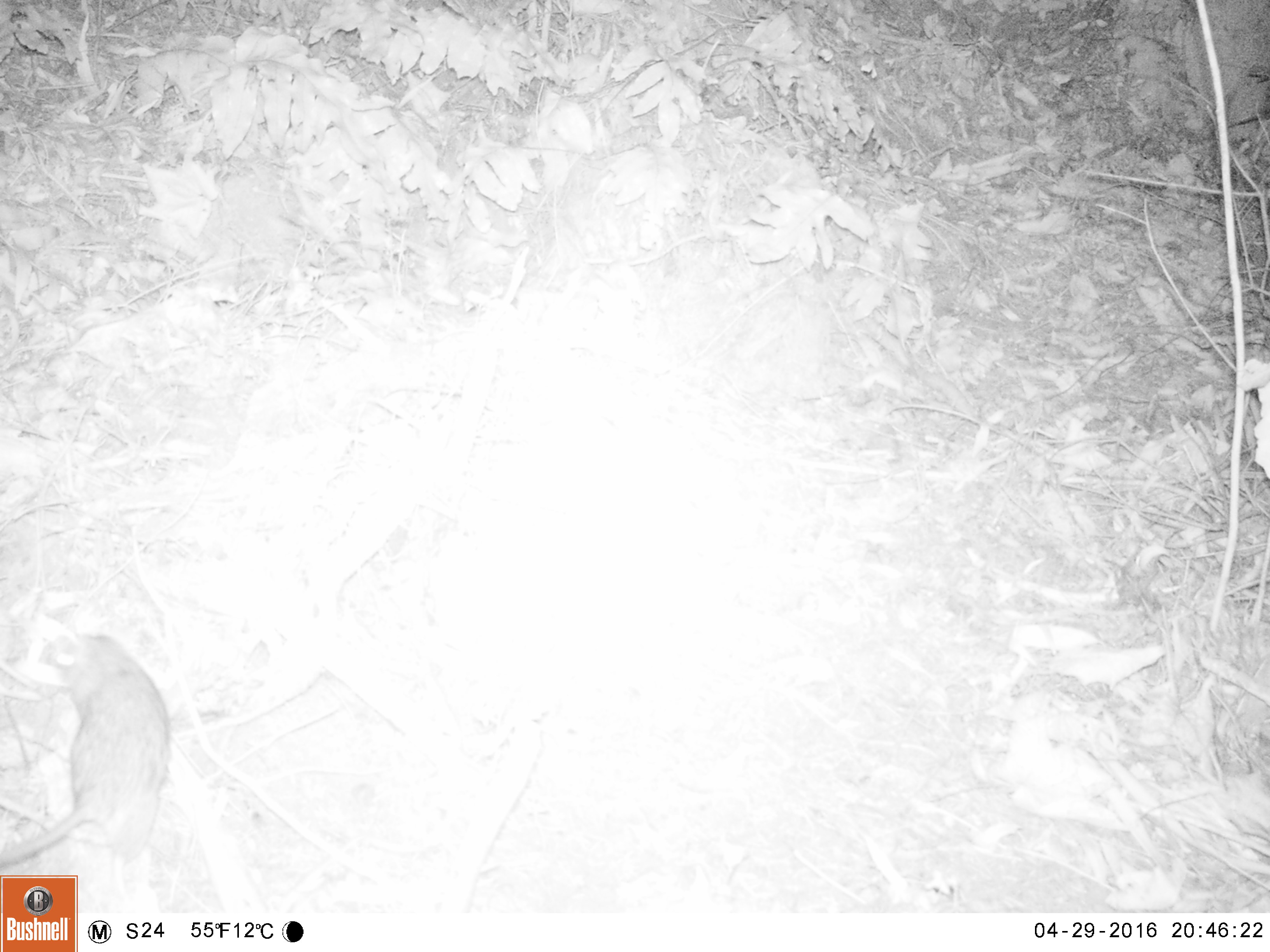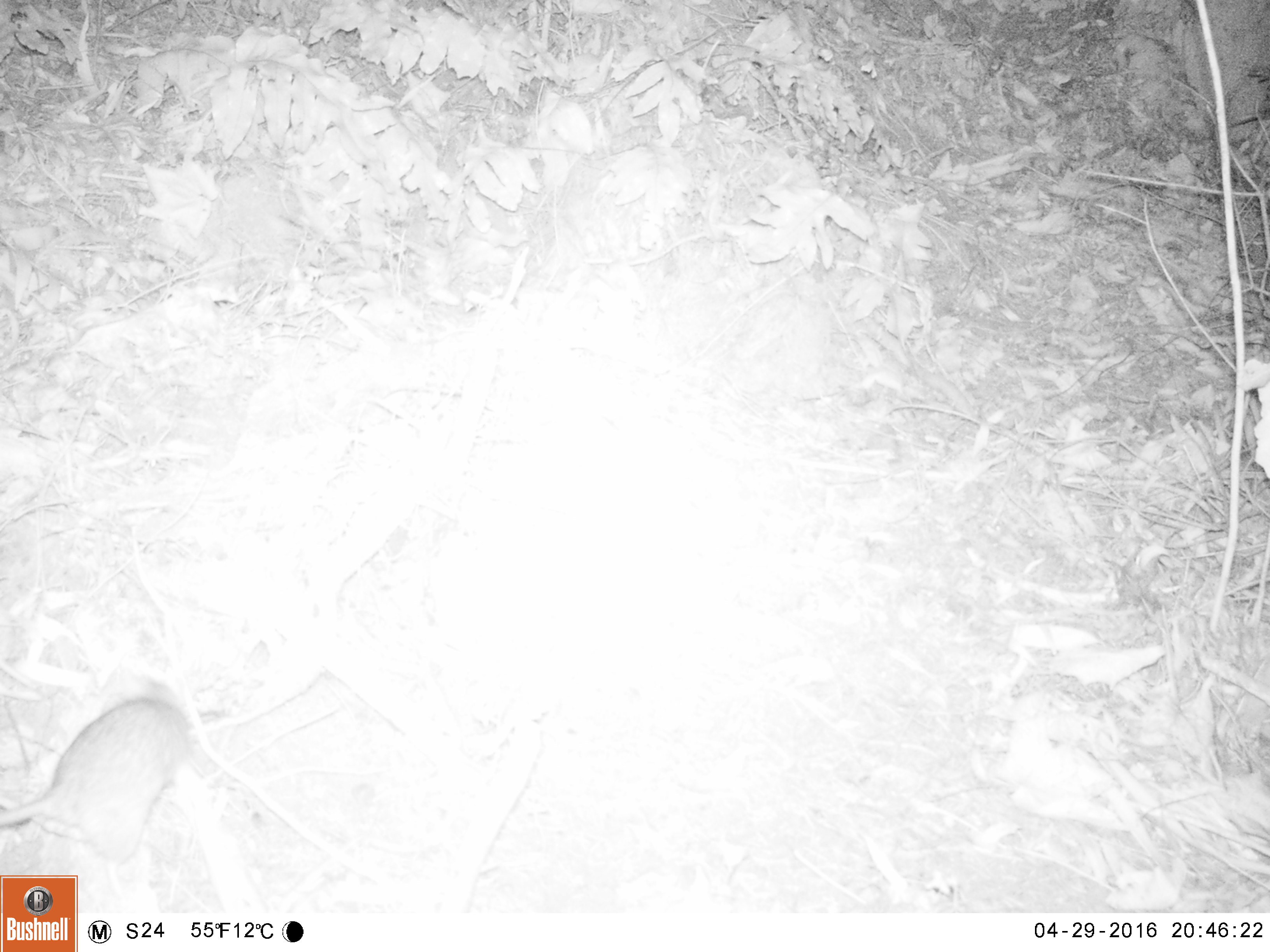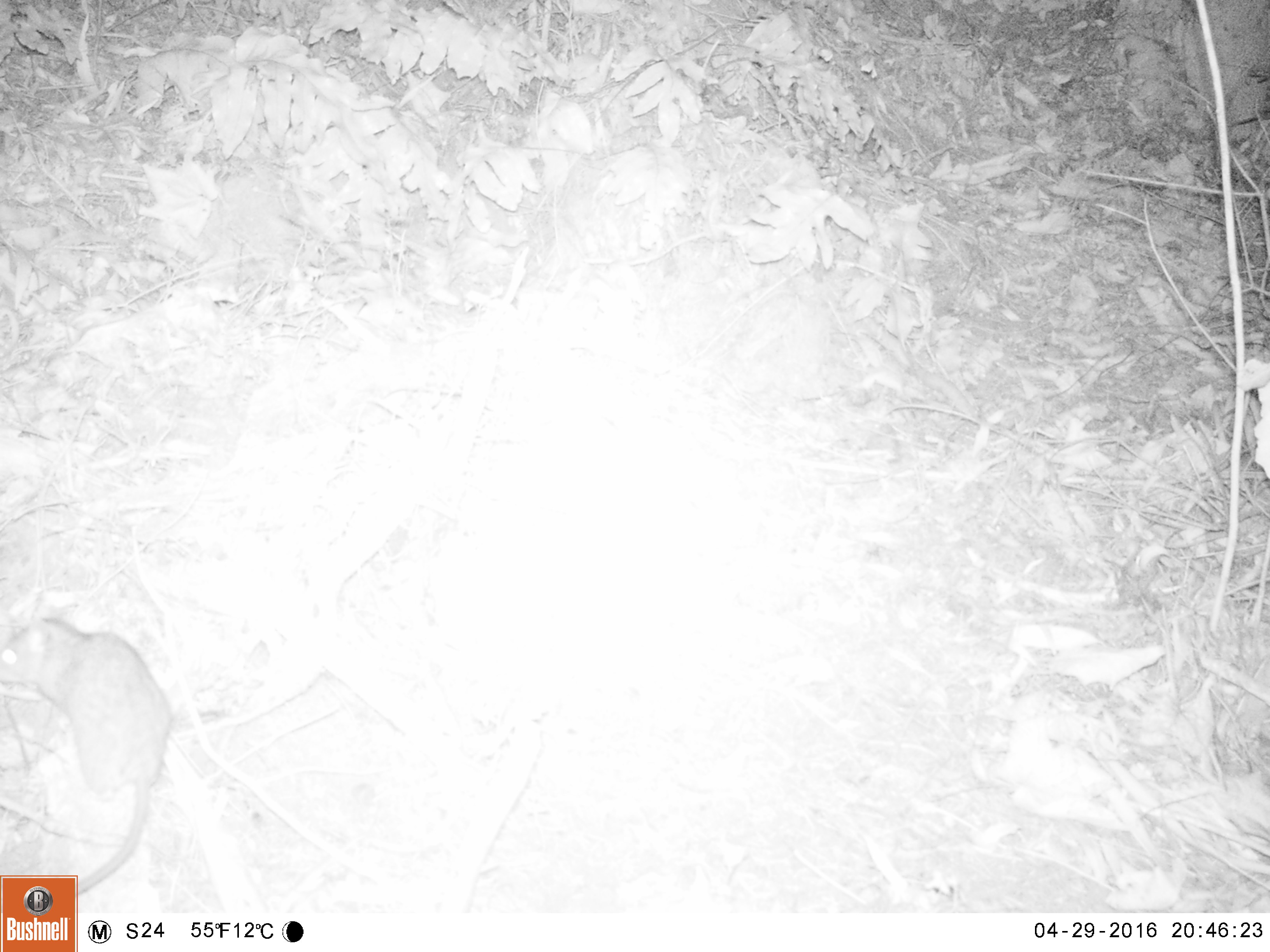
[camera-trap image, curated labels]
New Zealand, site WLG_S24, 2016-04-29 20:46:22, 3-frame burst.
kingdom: Animalia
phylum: Chordata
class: Mammalia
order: Rodentia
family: Muridae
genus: Rattus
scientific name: Rattus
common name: rat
Rat (Rattus).